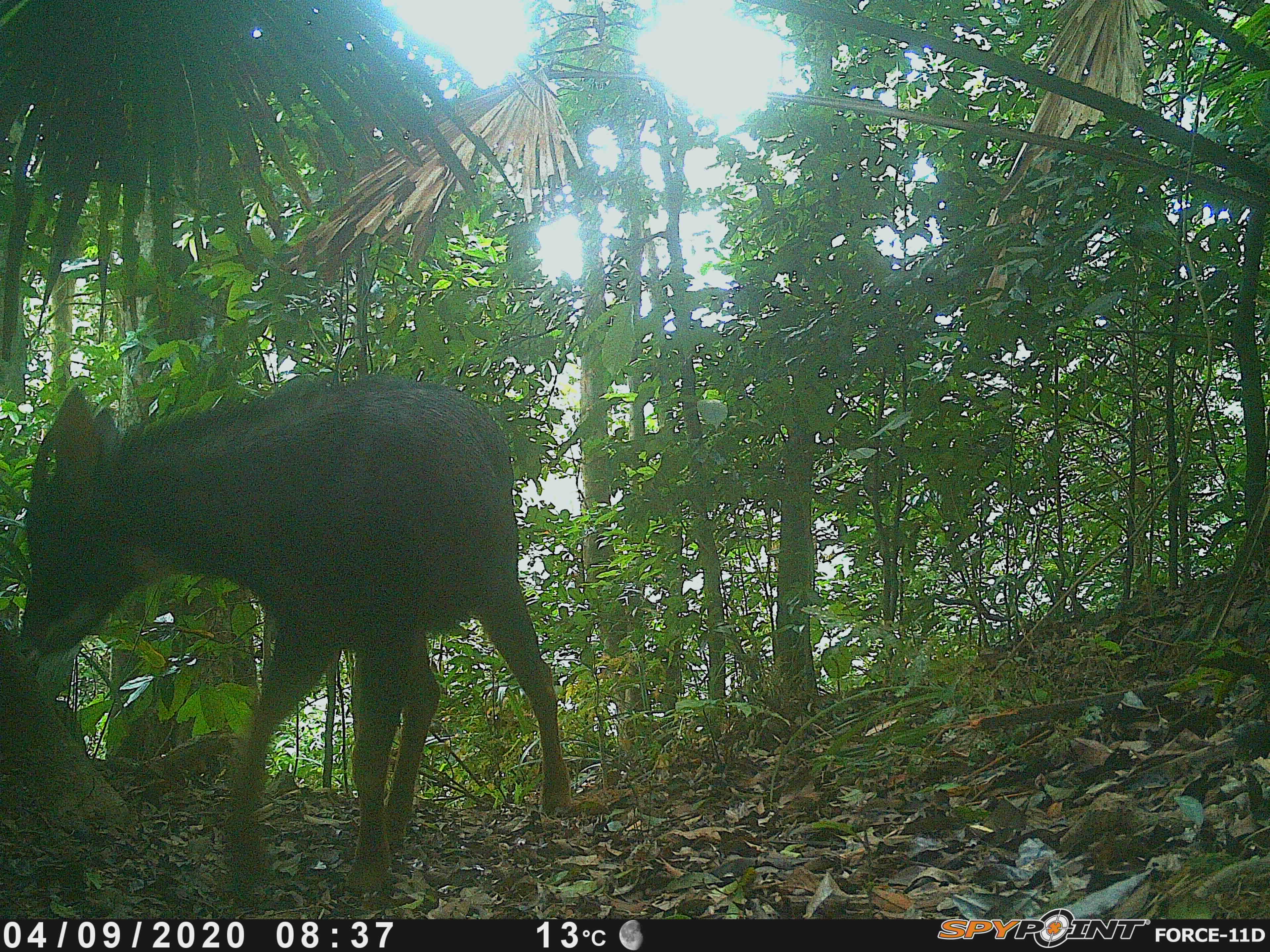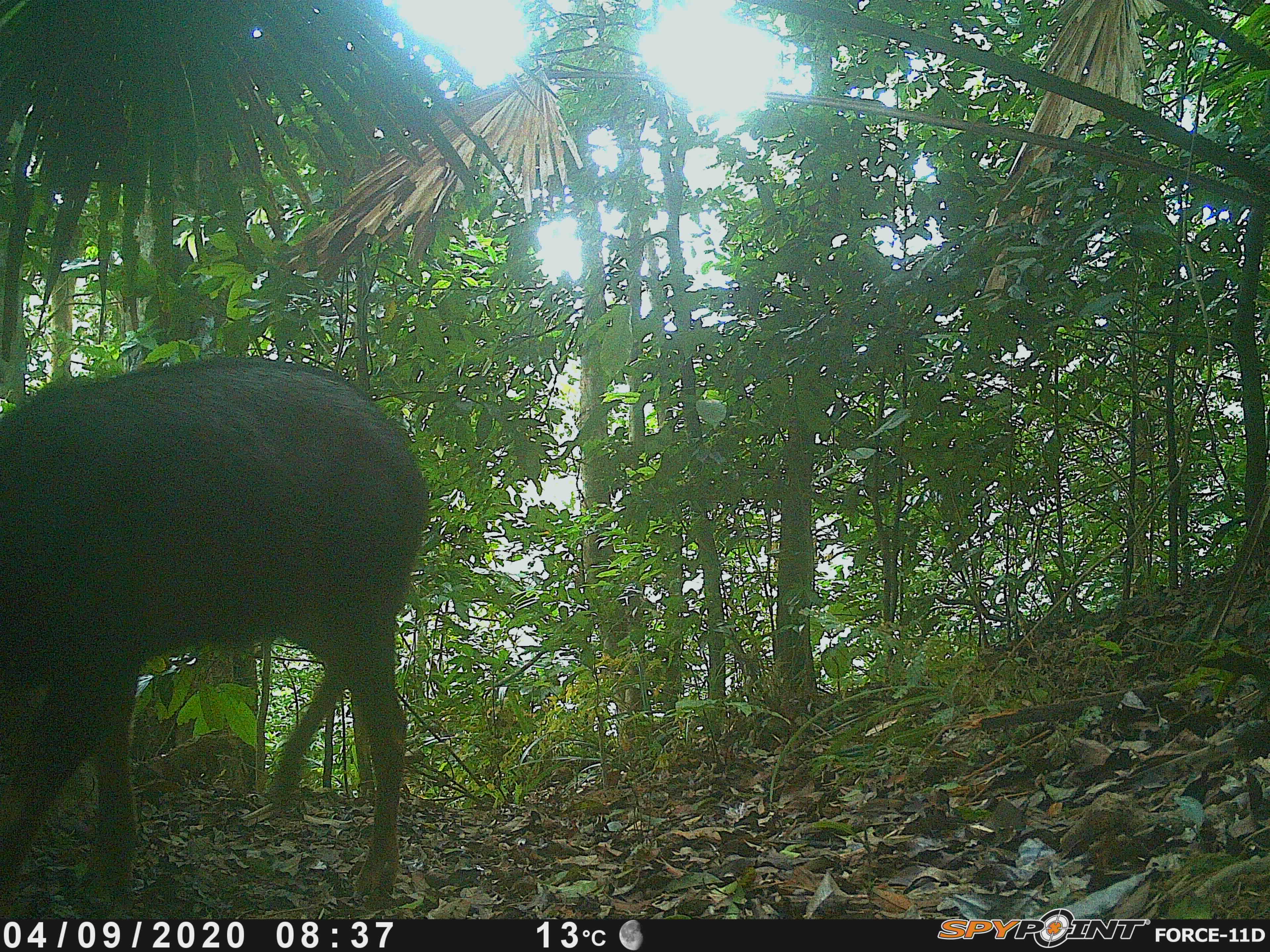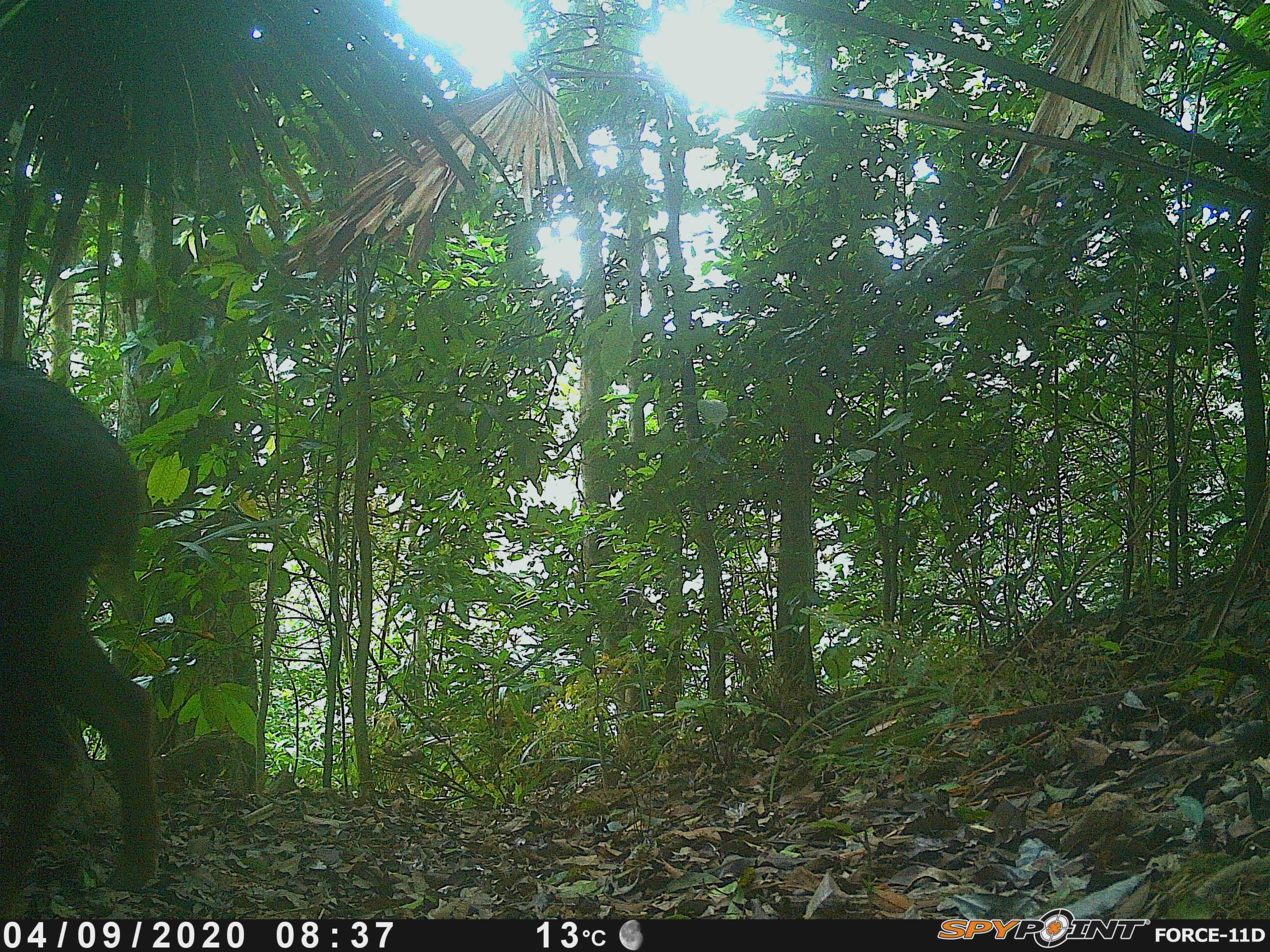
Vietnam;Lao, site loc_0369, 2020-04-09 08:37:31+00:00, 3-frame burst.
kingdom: Animalia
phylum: Chordata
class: Mammalia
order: Artiodactyla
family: Bovidae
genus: Capricornis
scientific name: Capricornis sumatraensis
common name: chinese serow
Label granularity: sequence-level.